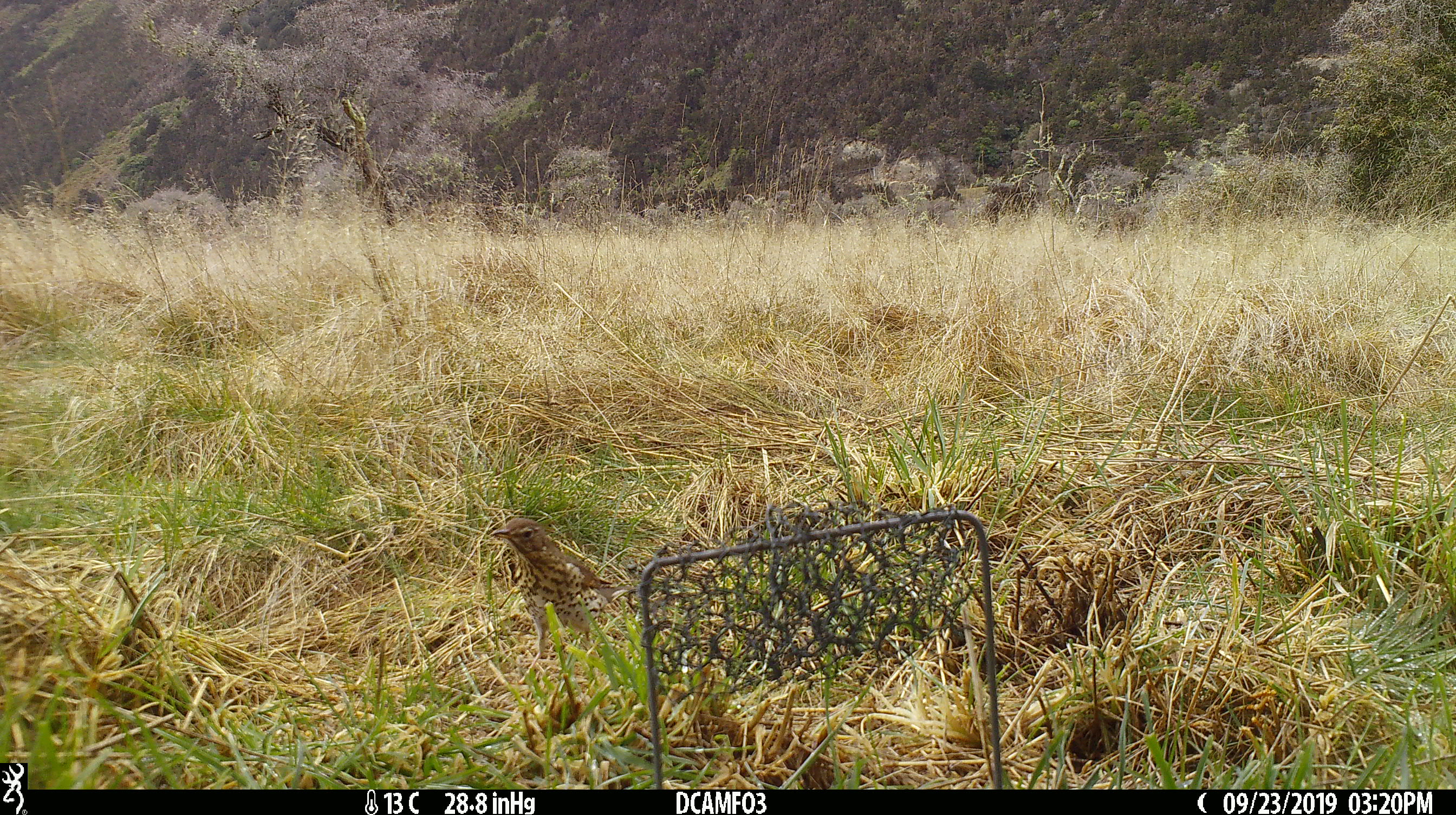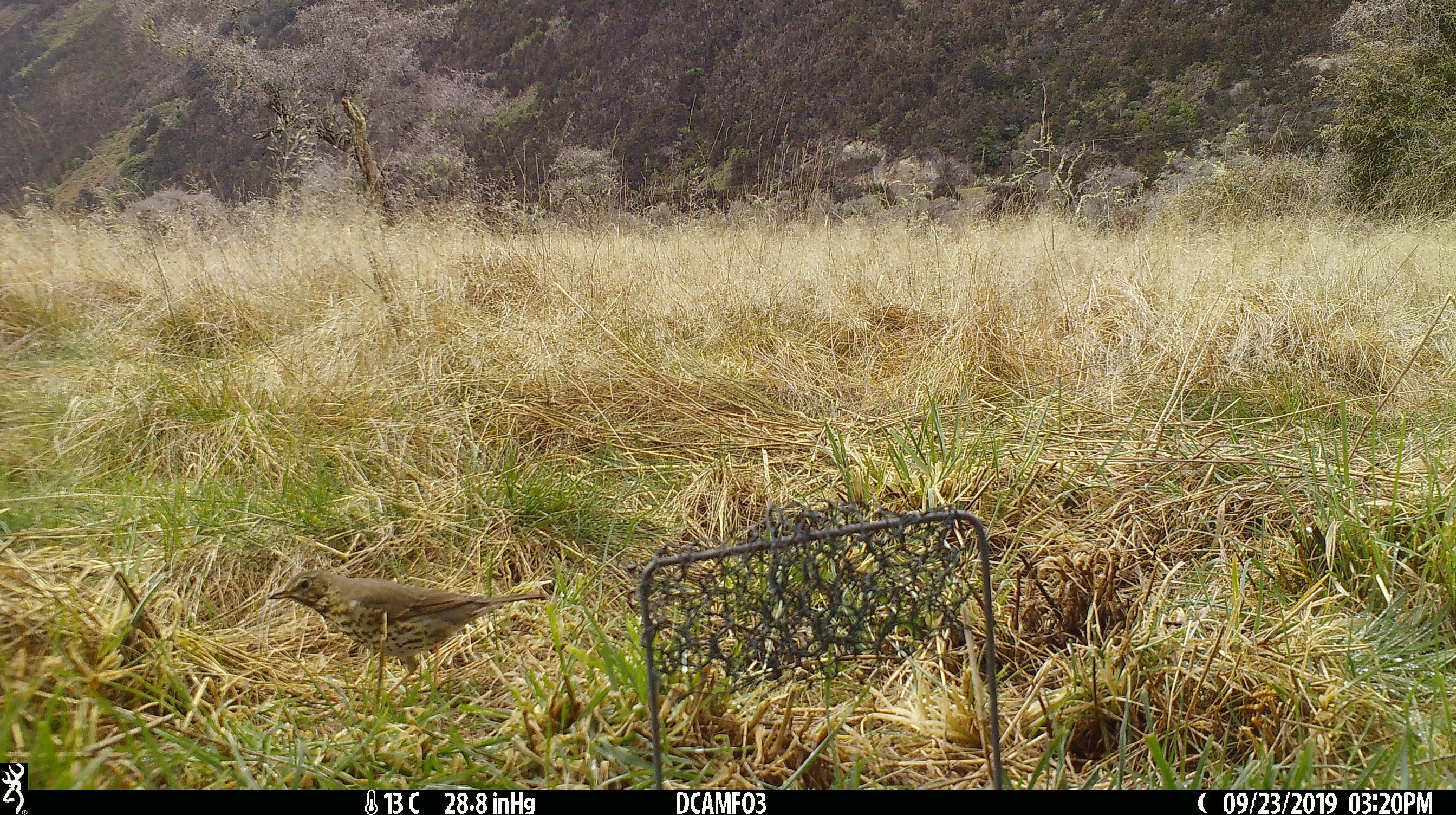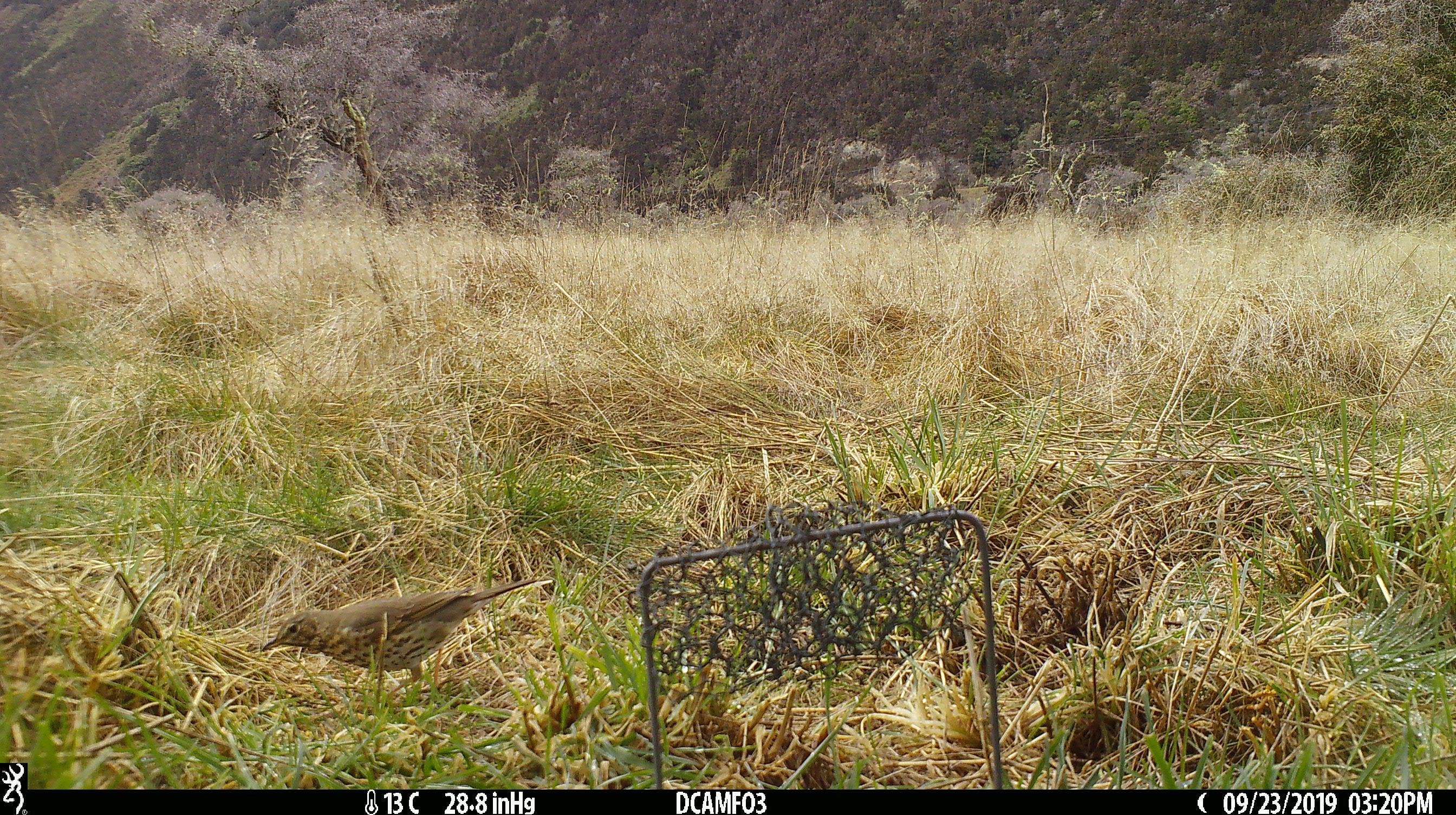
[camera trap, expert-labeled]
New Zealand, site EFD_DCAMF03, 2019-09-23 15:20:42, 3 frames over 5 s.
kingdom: Animalia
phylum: Chordata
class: Aves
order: Passeriformes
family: Turdidae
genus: Turdus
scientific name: Turdus philomelos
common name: song thrush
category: thrush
Thrush (song thrush) (Turdus philomelos).